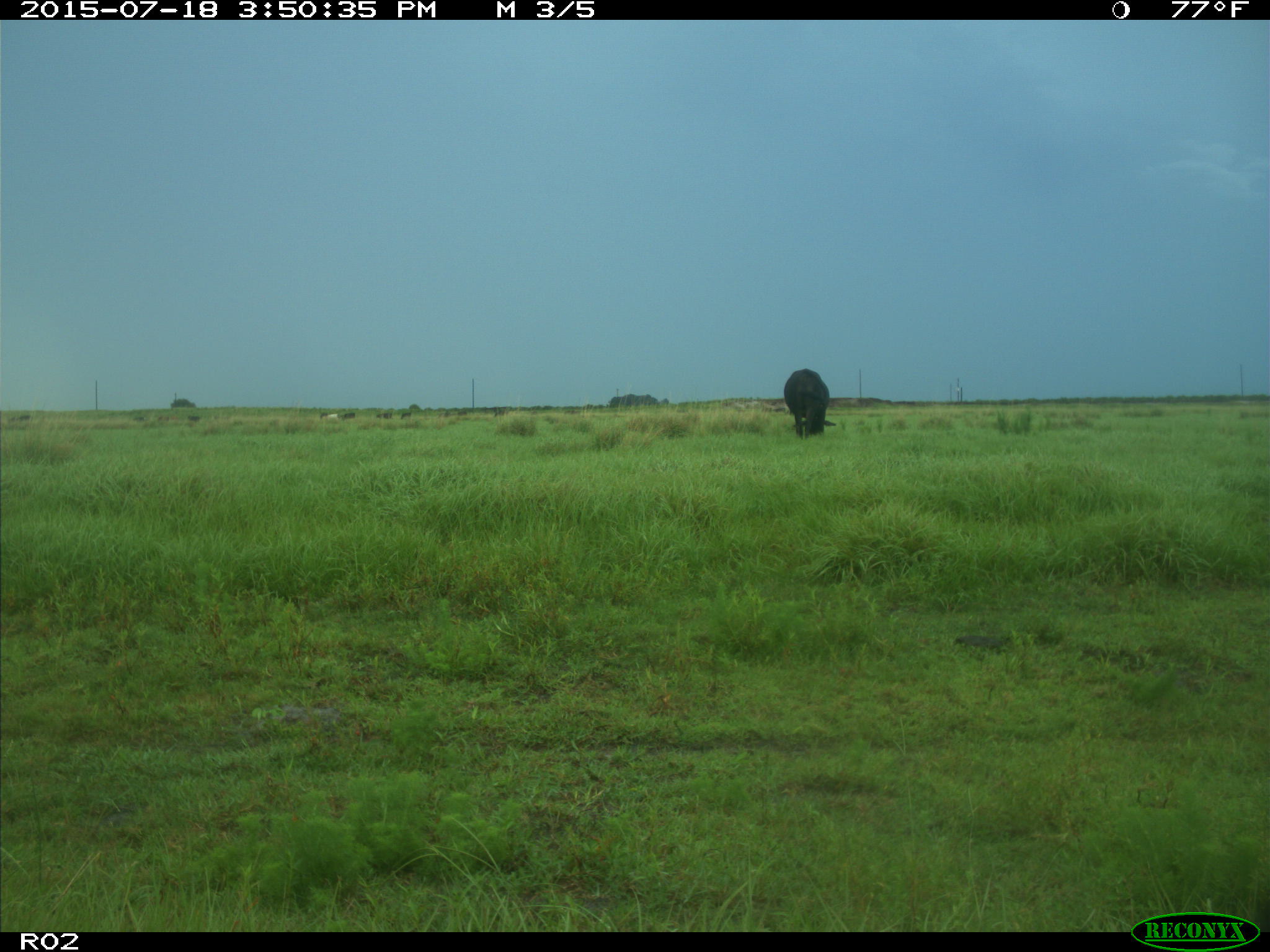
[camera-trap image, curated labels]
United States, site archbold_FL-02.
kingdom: Animalia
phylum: Chordata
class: Mammalia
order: Artiodactyla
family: Bovidae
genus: Bos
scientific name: Bos taurus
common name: domestic cow